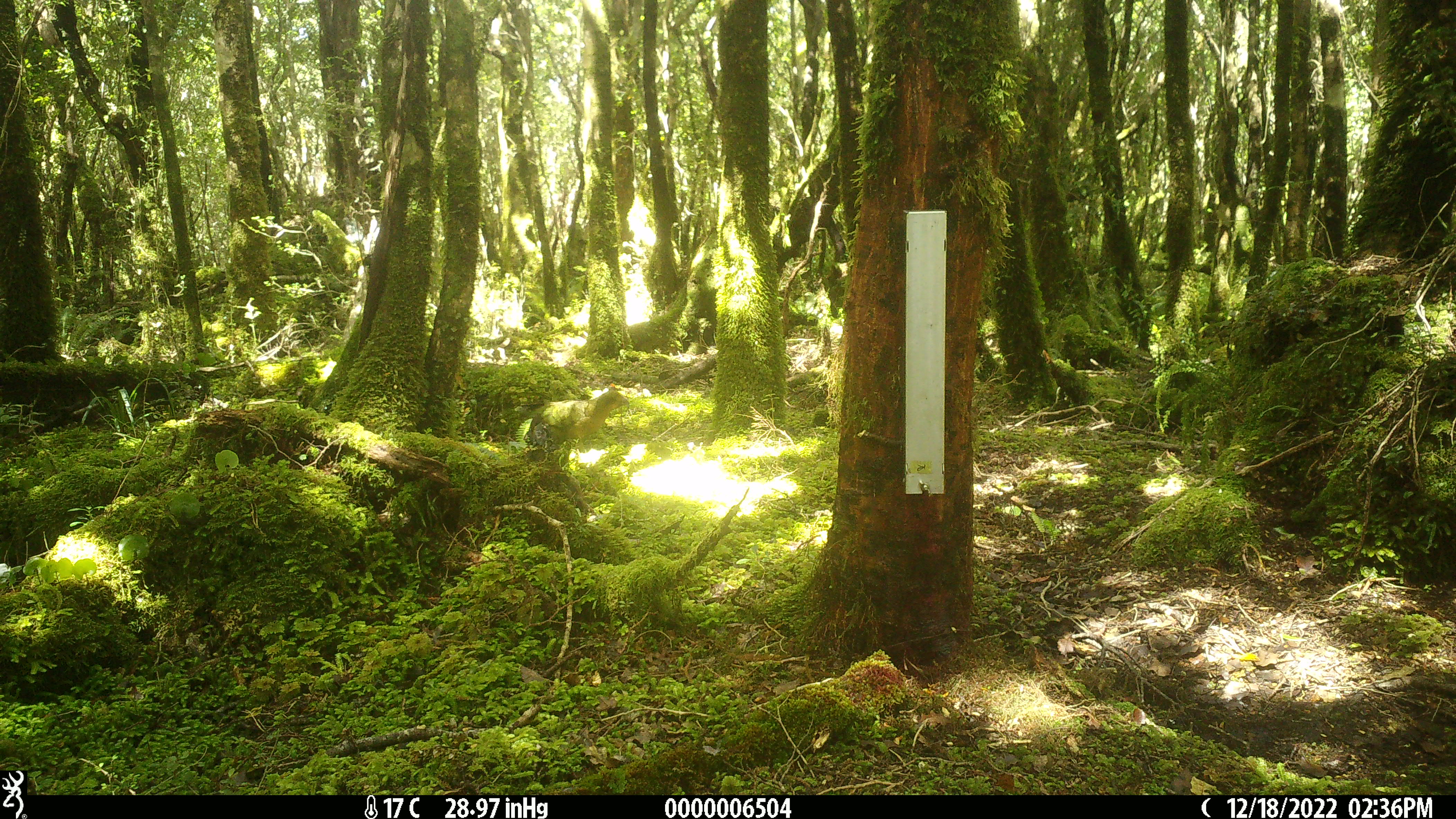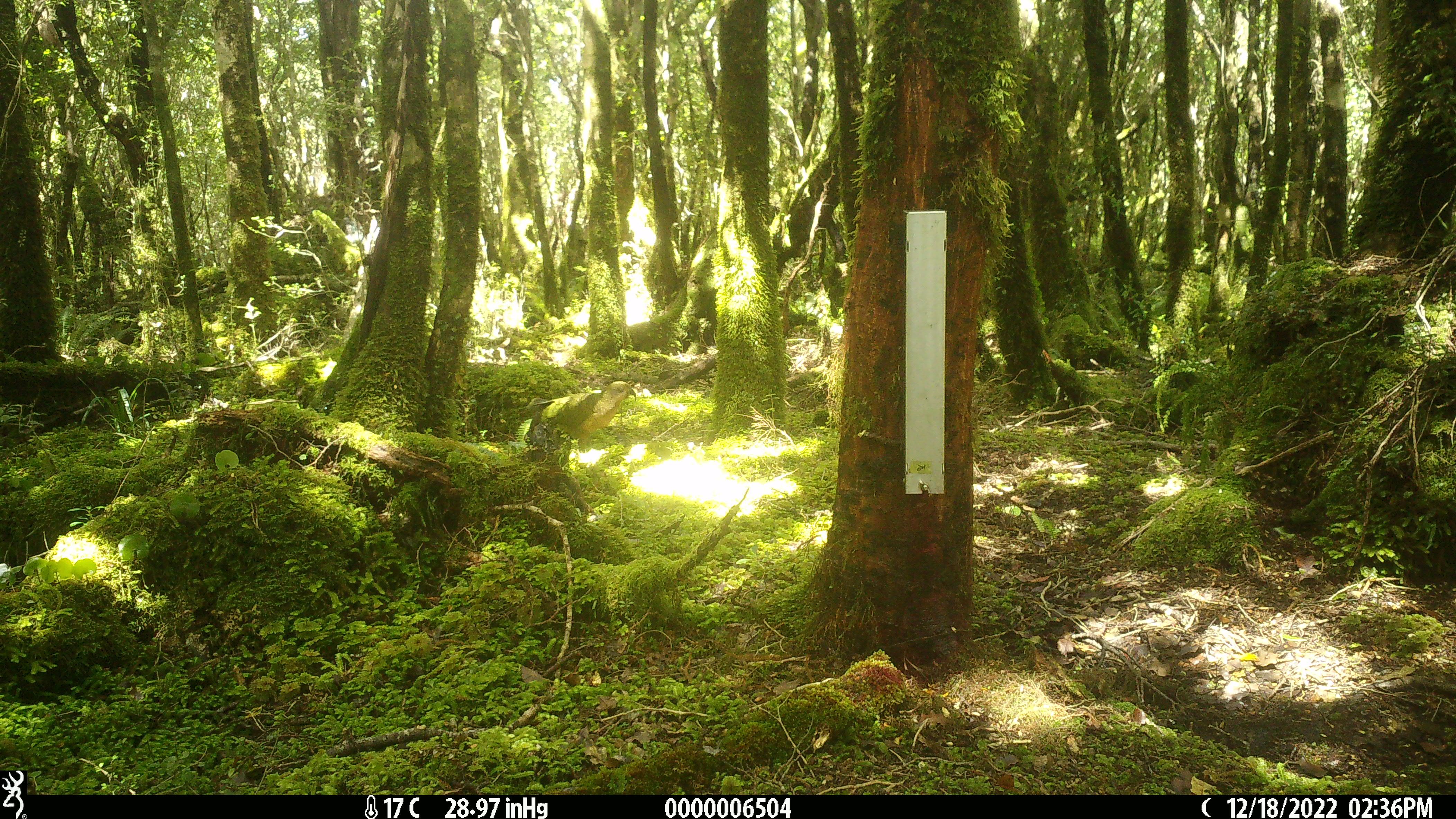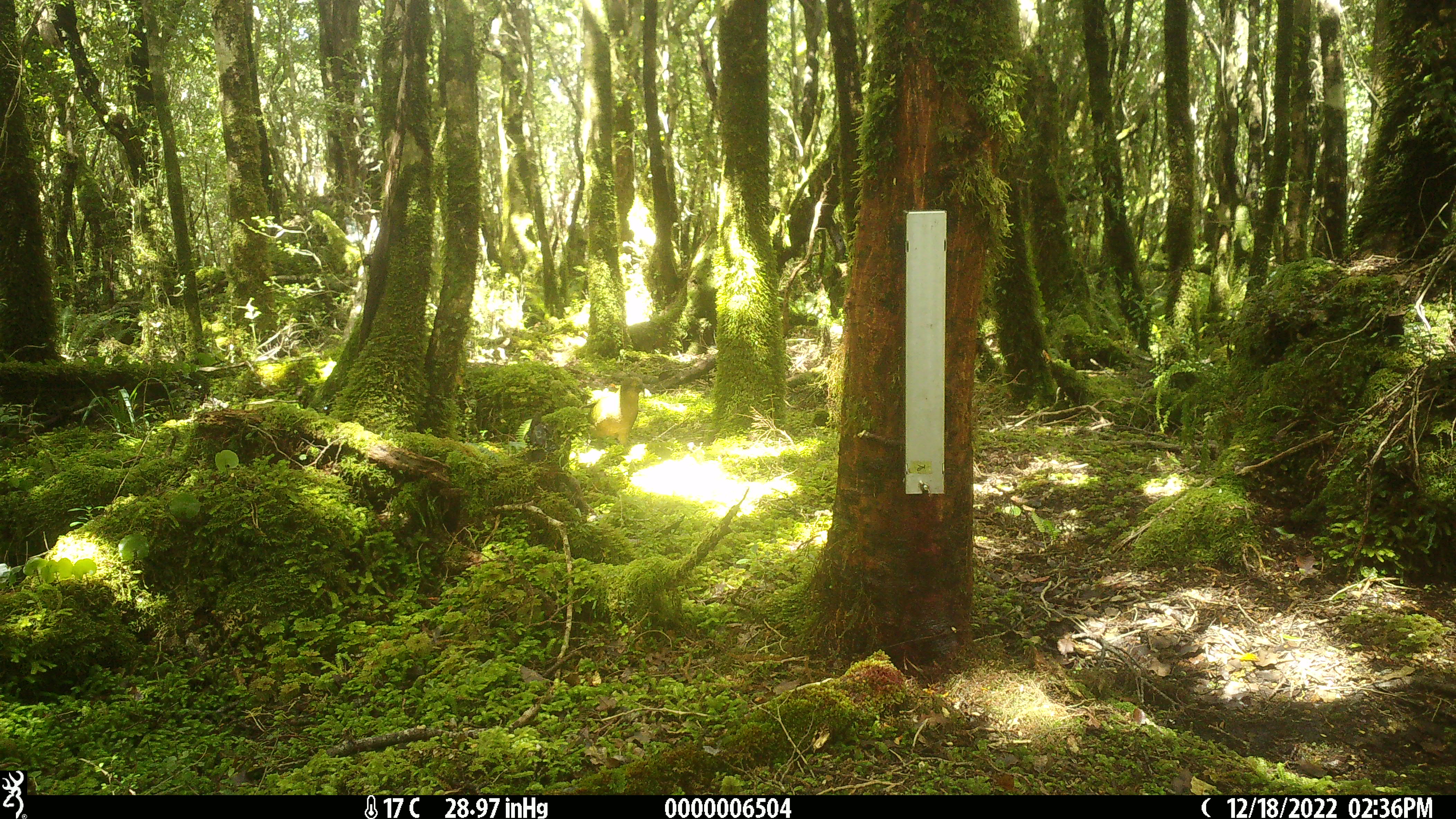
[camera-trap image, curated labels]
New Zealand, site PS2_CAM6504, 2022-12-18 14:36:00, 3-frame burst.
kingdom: Animalia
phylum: Chordata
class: Aves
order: Psittaciformes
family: Strigopidae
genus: Nestor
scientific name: Nestor notabilis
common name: kea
Kea (Nestor notabilis).